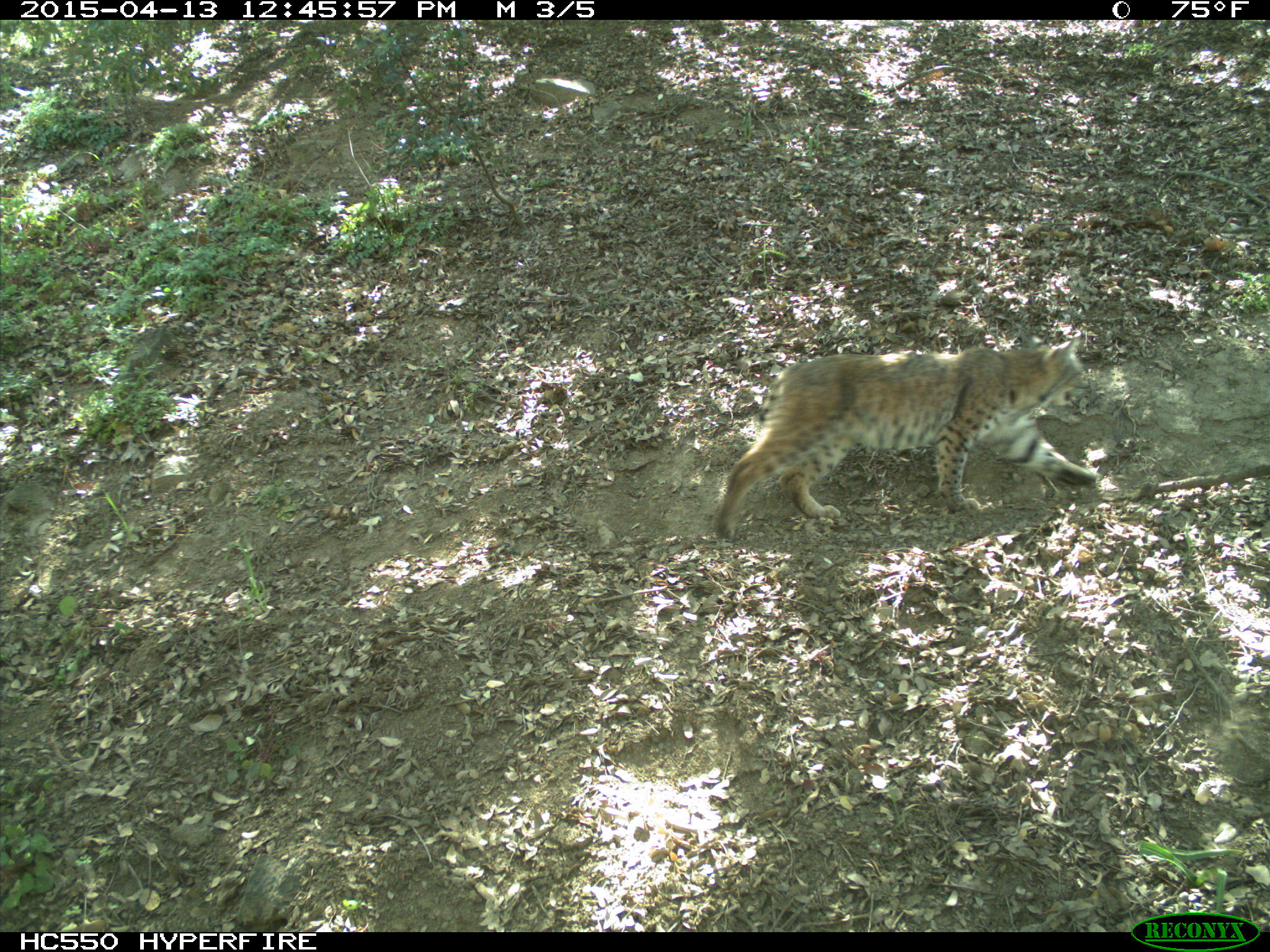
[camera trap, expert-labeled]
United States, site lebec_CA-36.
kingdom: Animalia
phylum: Chordata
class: Mammalia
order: Carnivora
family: Felidae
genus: Lynx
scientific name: Lynx rufus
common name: bobcat